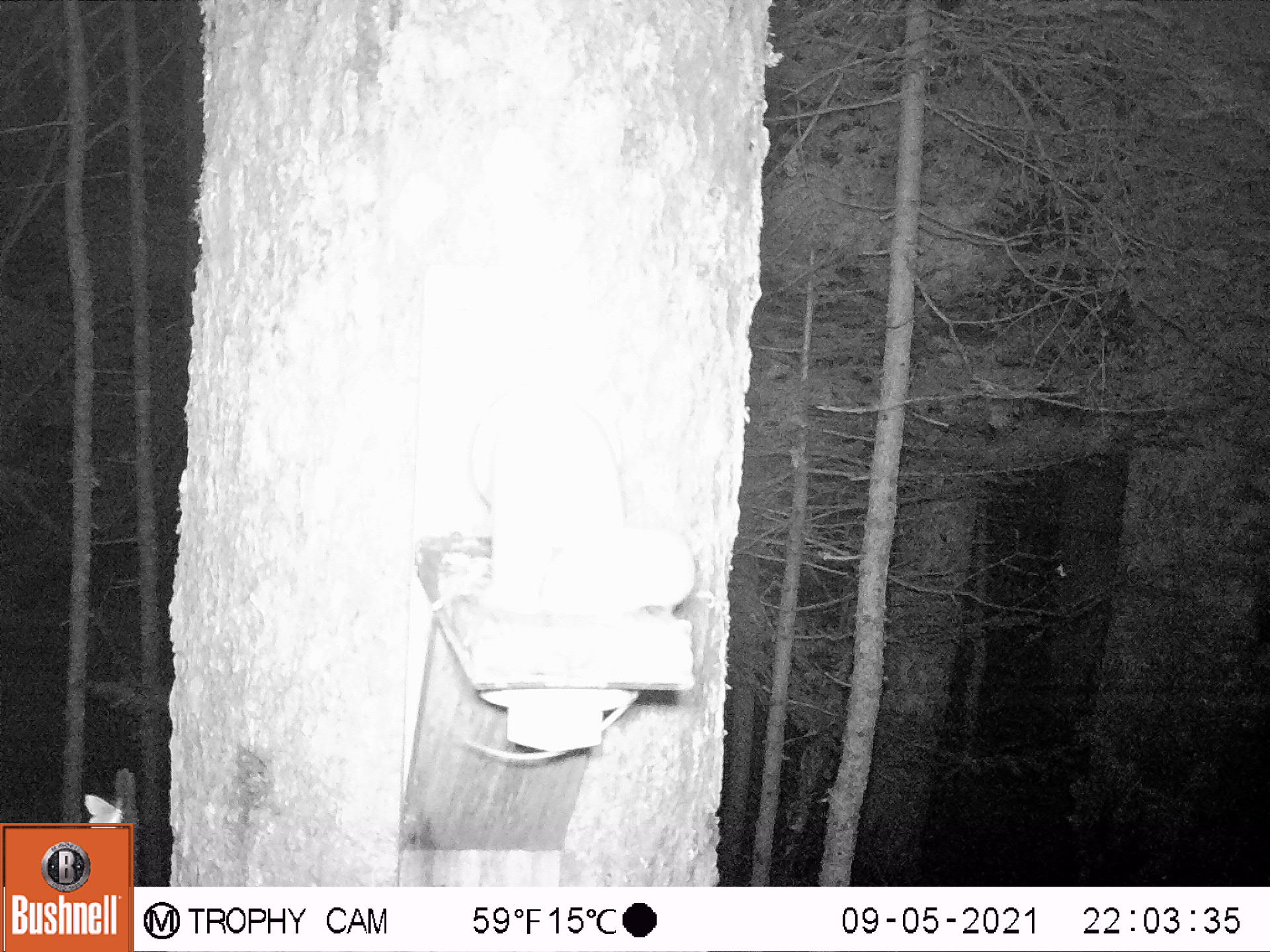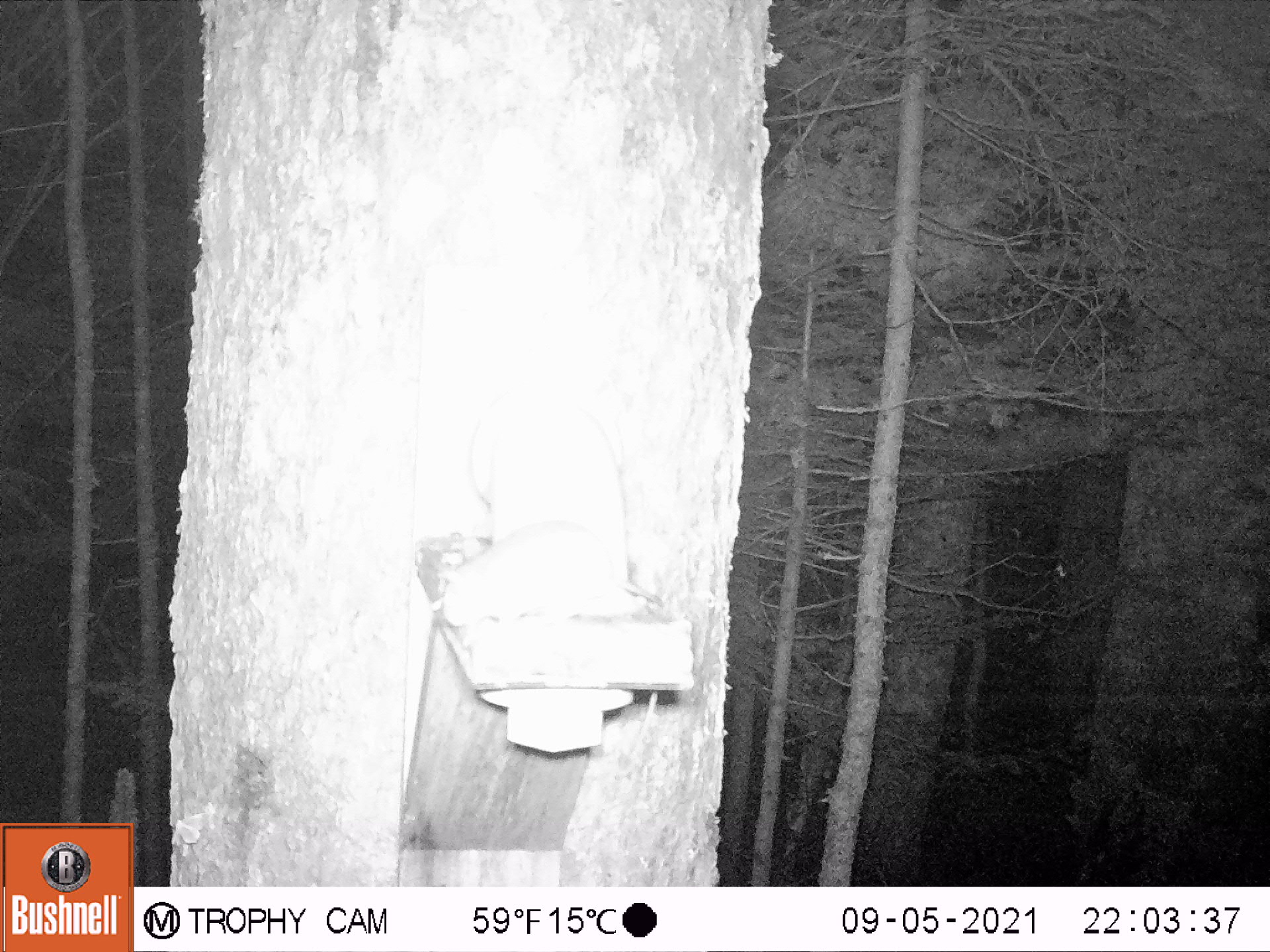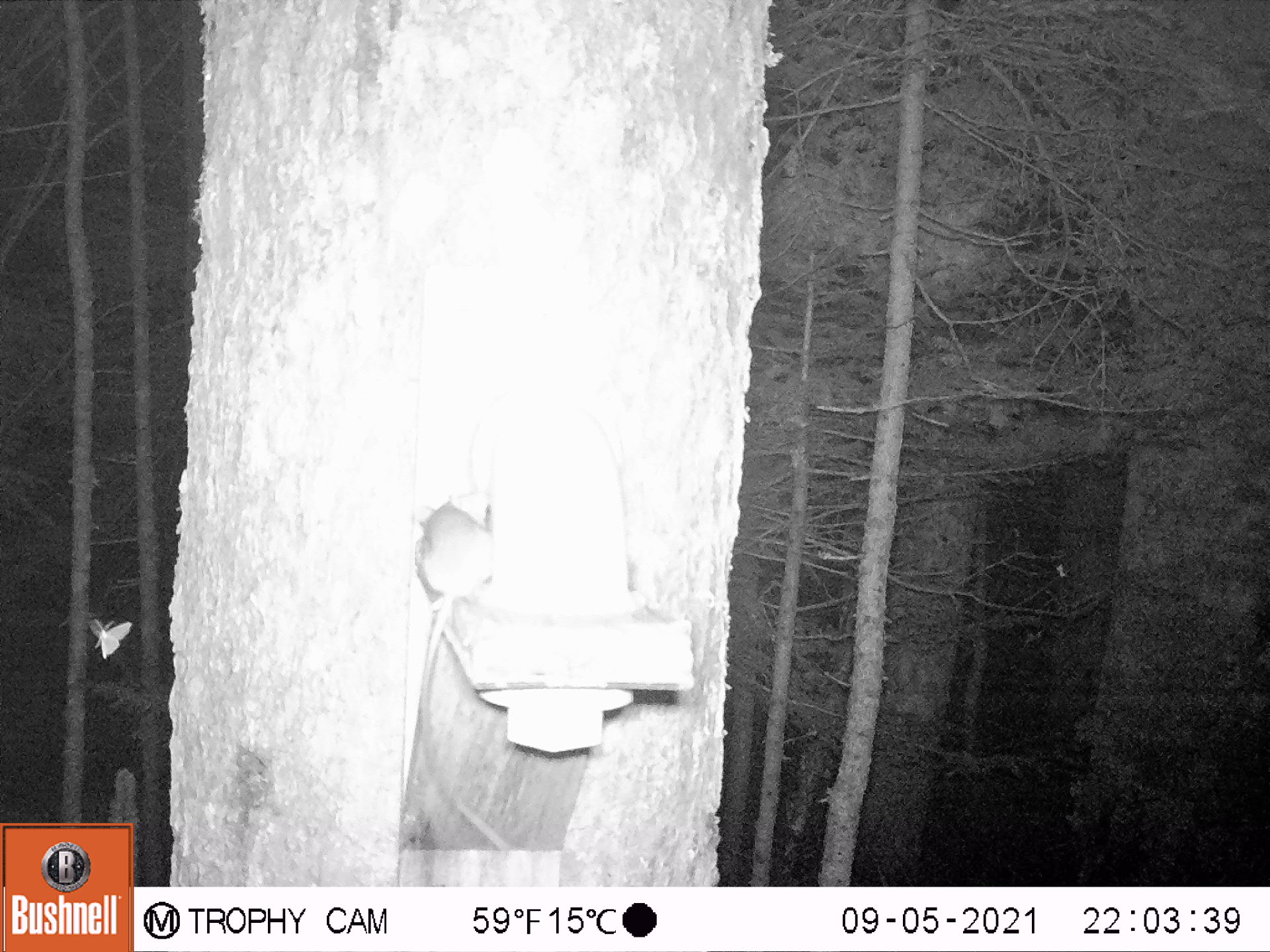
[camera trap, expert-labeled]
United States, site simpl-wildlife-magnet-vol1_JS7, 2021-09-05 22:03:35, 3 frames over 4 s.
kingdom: Animalia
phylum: Chordata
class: Mammalia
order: Rodentia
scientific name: Rodentia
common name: mouse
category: mouse sp.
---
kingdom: Animalia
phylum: Arthropoda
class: Insecta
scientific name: Insecta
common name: insect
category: insect sp.